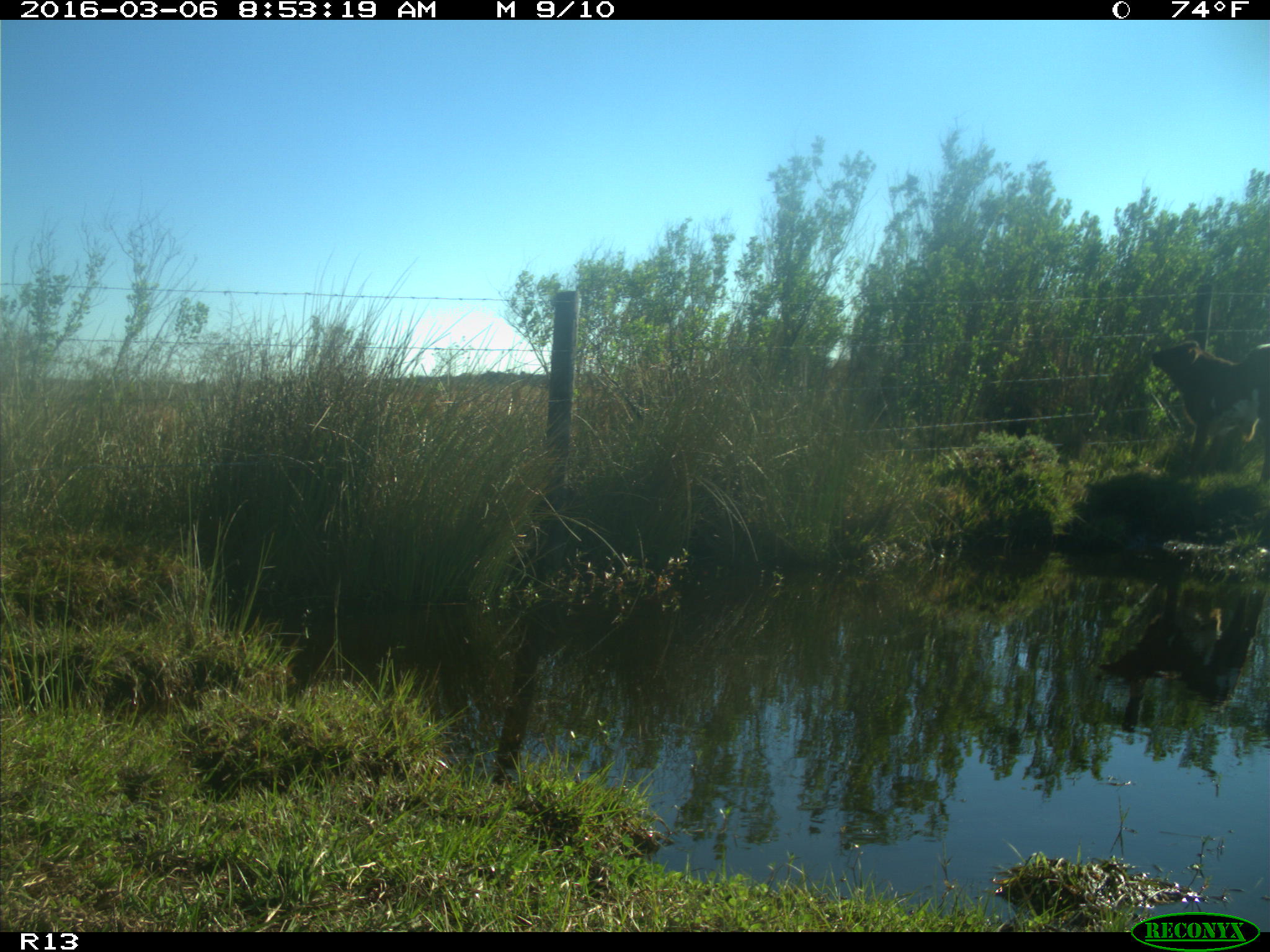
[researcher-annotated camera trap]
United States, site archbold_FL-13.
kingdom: Animalia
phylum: Chordata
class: Mammalia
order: Artiodactyla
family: Bovidae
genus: Bos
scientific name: Bos taurus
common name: domestic cow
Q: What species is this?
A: Bos taurus (domestic cow).